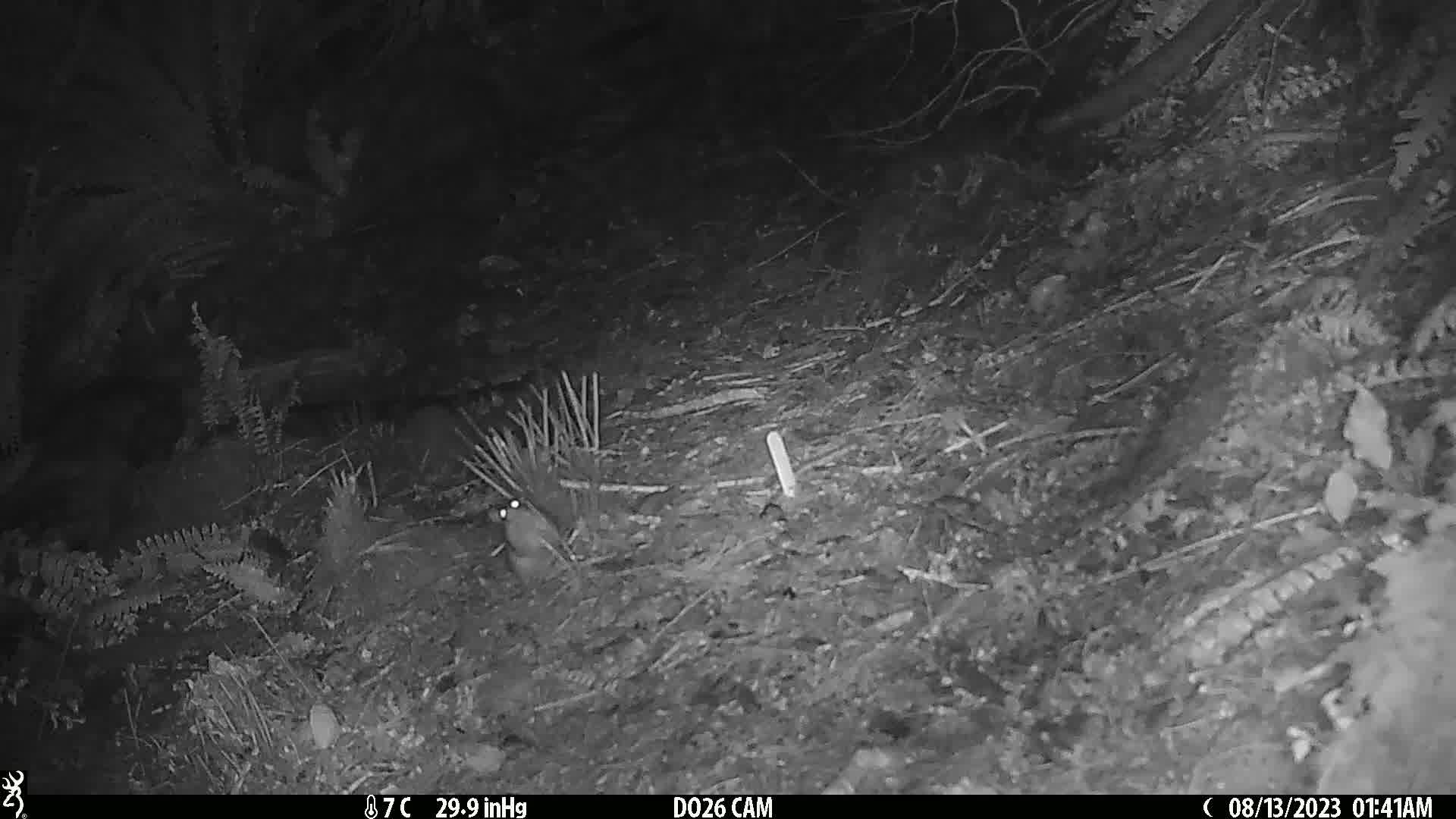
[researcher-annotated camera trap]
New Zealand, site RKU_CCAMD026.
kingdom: Animalia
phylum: Chordata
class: Mammalia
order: Rodentia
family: Muridae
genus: Rattus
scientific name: Rattus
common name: rat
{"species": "rat (Rattus)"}